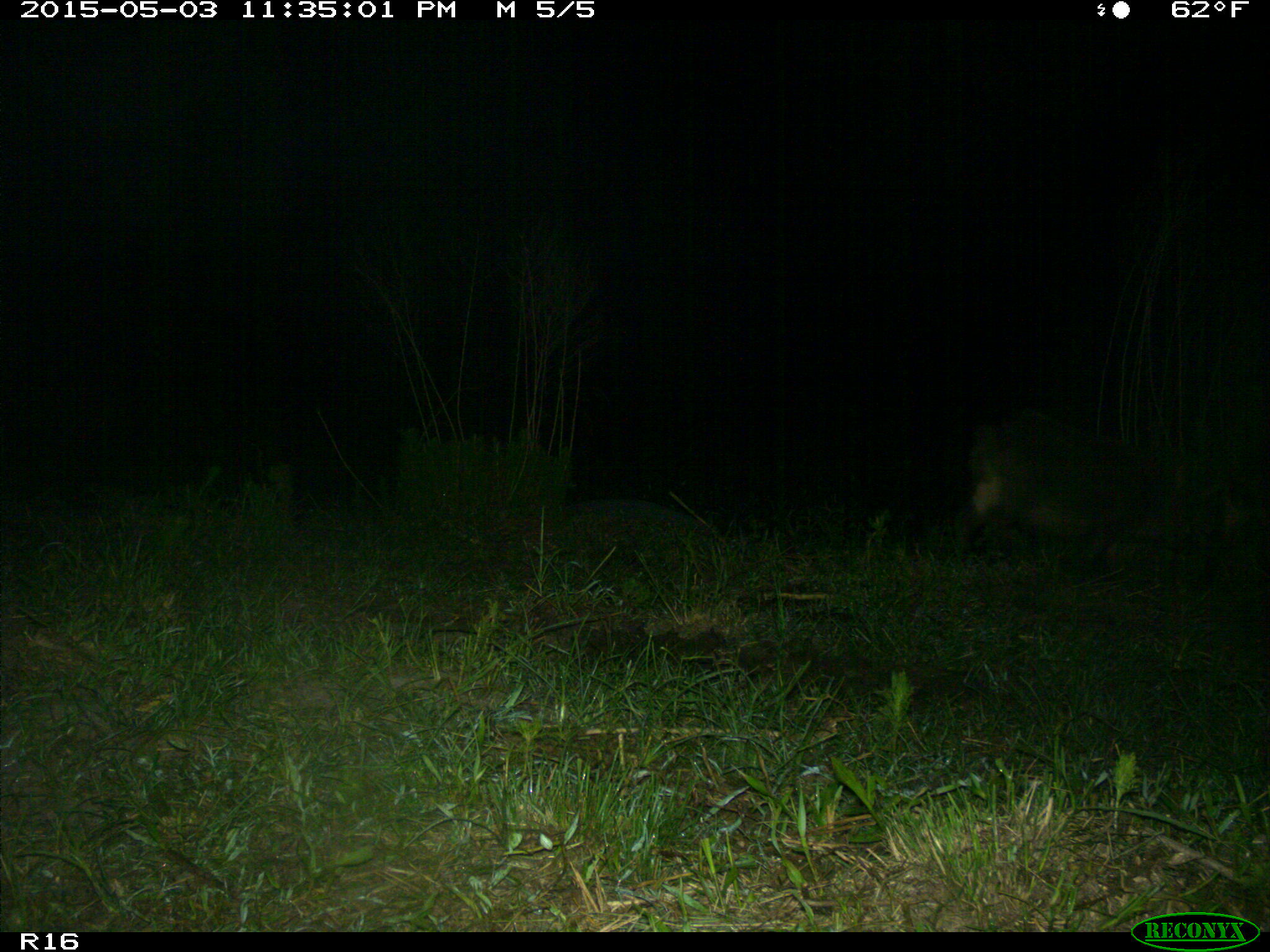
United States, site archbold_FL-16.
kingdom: Animalia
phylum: Chordata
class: Mammalia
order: Artiodactyla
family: Suidae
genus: Sus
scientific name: Sus scrofa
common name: wild boar